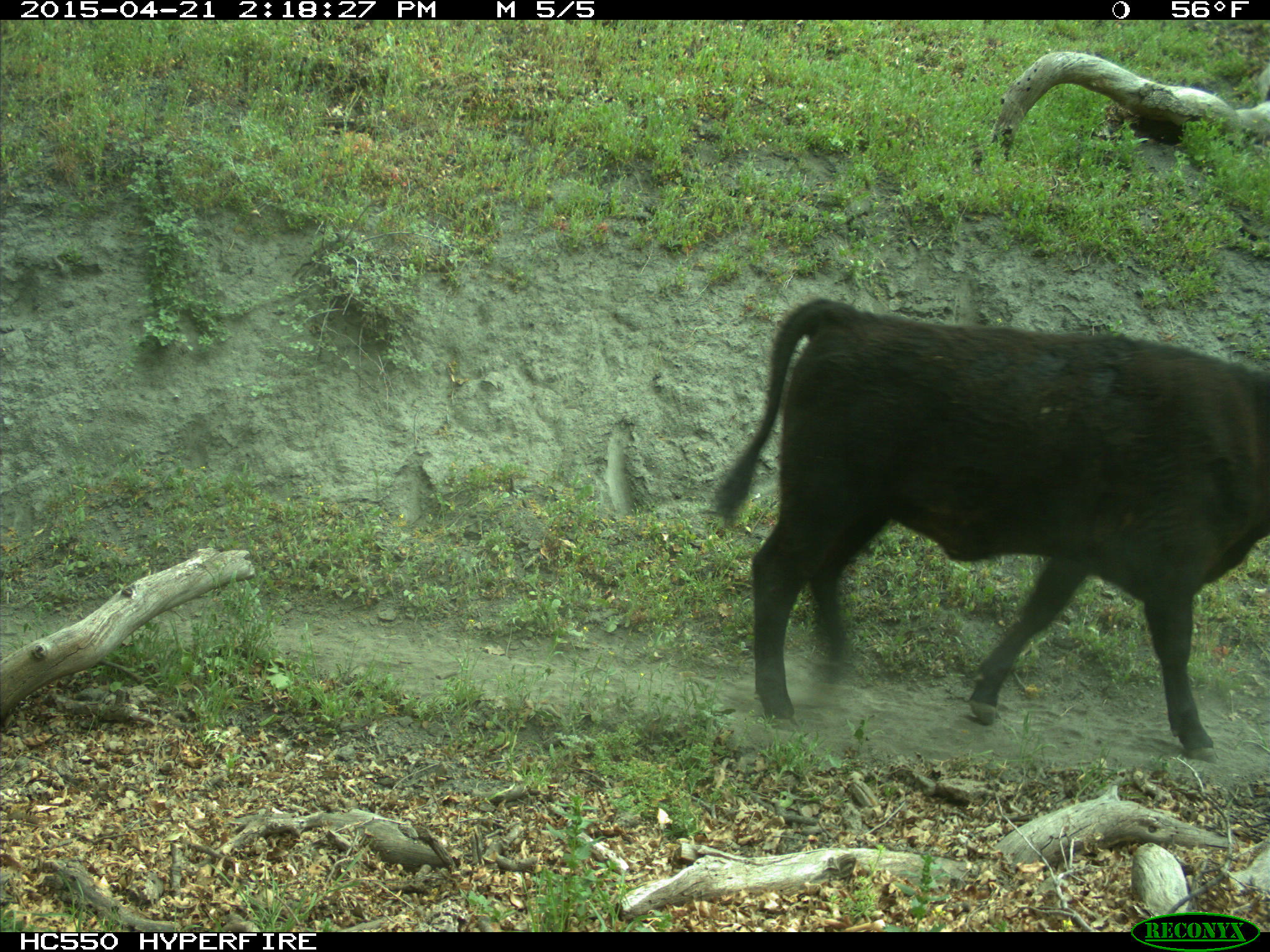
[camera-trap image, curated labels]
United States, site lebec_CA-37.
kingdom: Animalia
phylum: Chordata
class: Mammalia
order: Artiodactyla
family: Bovidae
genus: Bos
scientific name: Bos taurus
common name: domestic cow